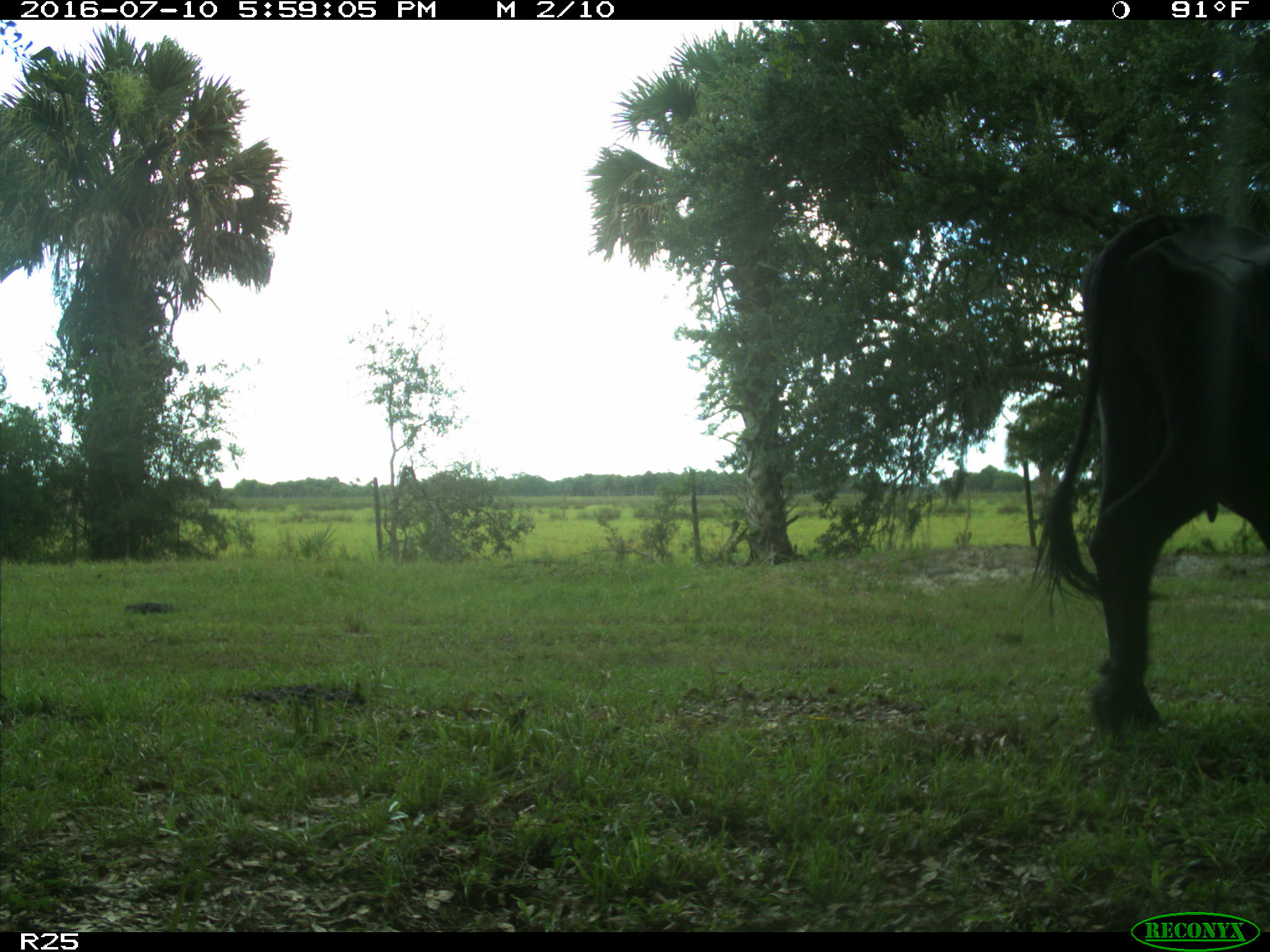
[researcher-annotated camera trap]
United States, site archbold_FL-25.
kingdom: Animalia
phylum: Chordata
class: Mammalia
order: Artiodactyla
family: Bovidae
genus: Bos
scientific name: Bos taurus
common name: domestic cow